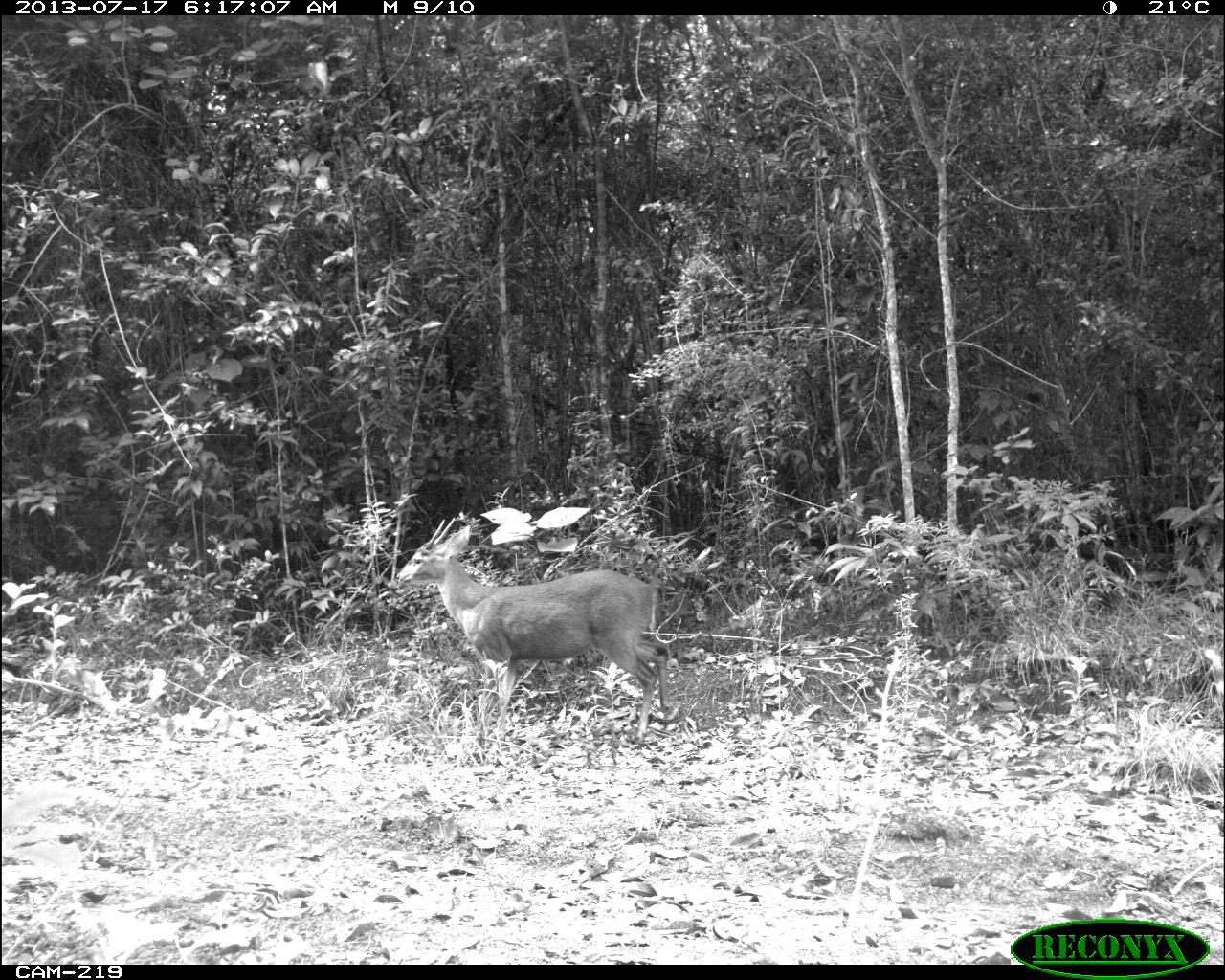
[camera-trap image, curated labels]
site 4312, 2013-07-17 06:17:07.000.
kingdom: Animalia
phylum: Chordata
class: Mammalia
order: Artiodactyla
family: Cervidae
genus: Mazama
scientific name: Mazama temama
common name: central american red brocket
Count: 1.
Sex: male.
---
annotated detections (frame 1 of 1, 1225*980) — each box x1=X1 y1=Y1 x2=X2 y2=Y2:
mazama temama: x1=394 y1=518 x2=673 y2=746